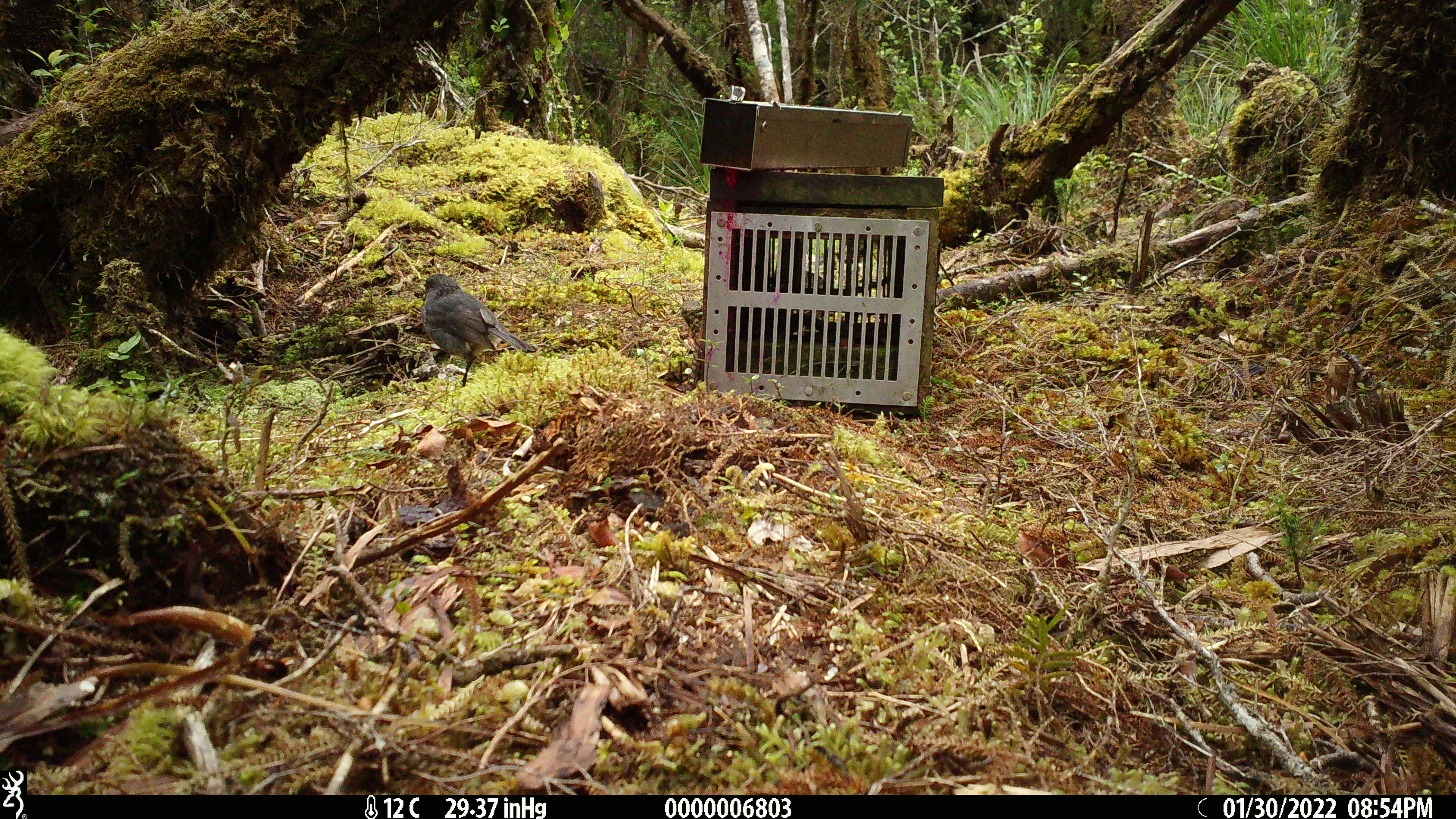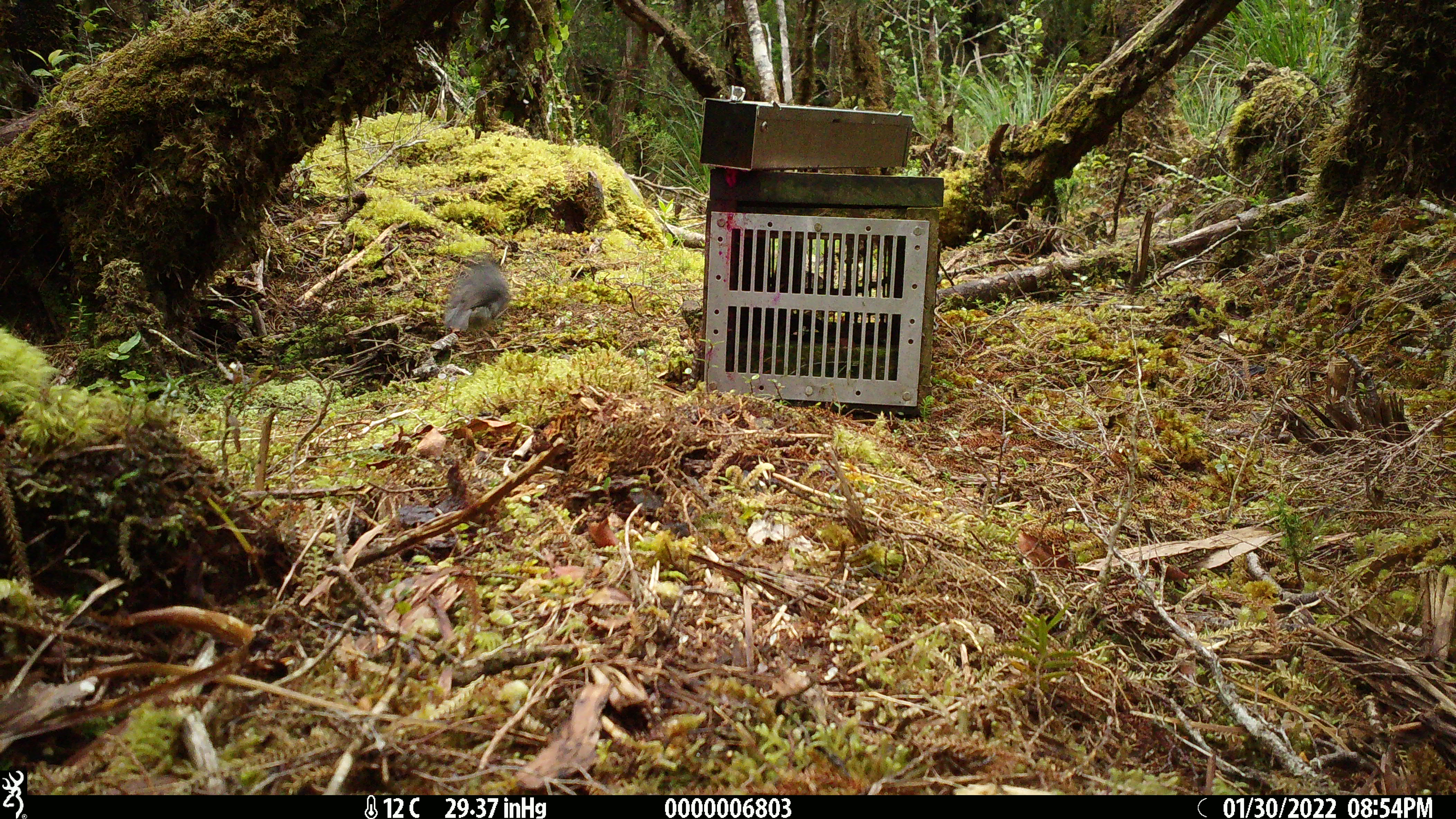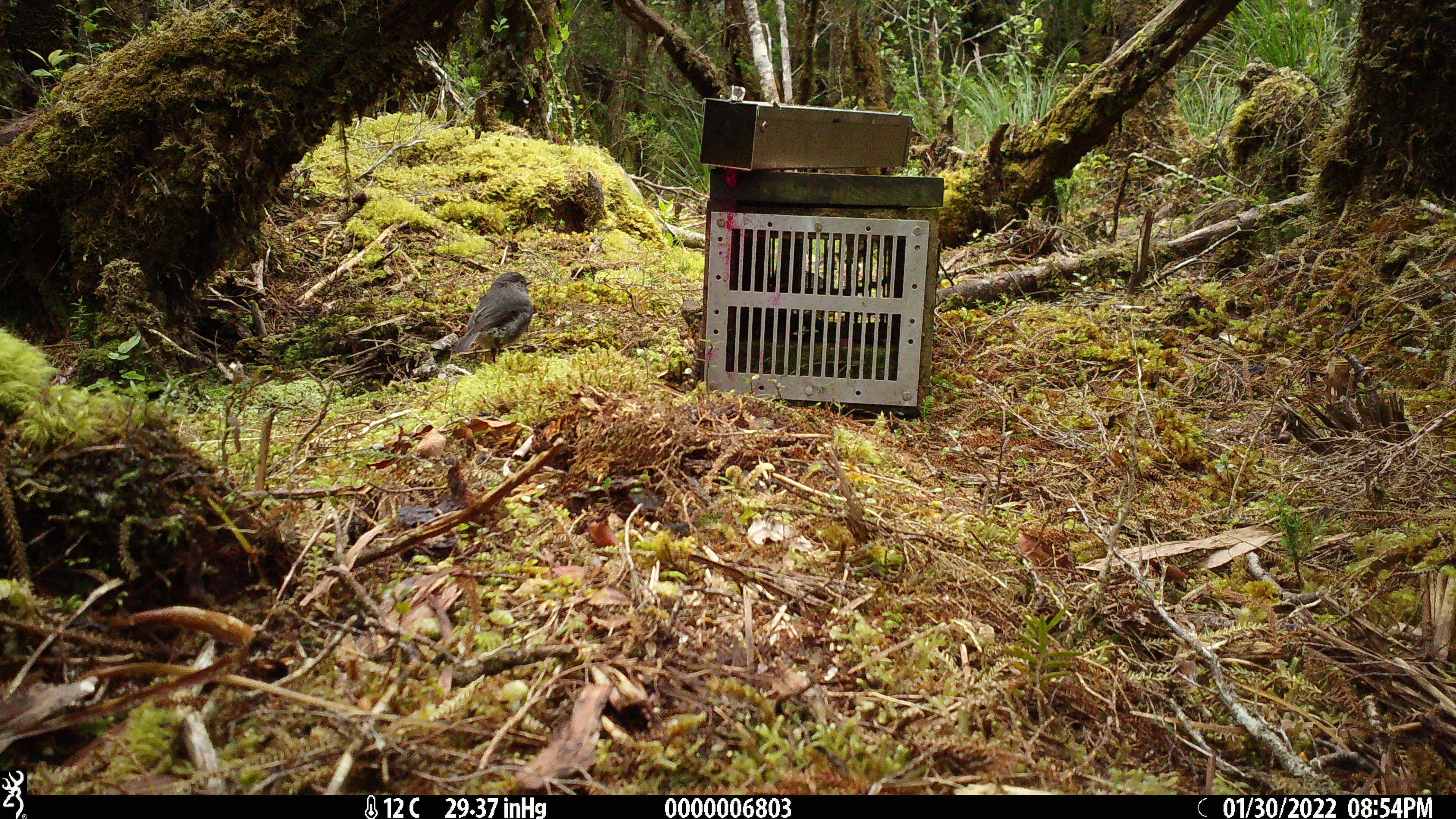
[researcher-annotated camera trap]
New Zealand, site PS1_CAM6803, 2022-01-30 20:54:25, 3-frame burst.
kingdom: Animalia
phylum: Chordata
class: Aves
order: Passeriformes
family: Petroicidae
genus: Petroica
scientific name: Petroica australis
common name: new zealand robin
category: robin